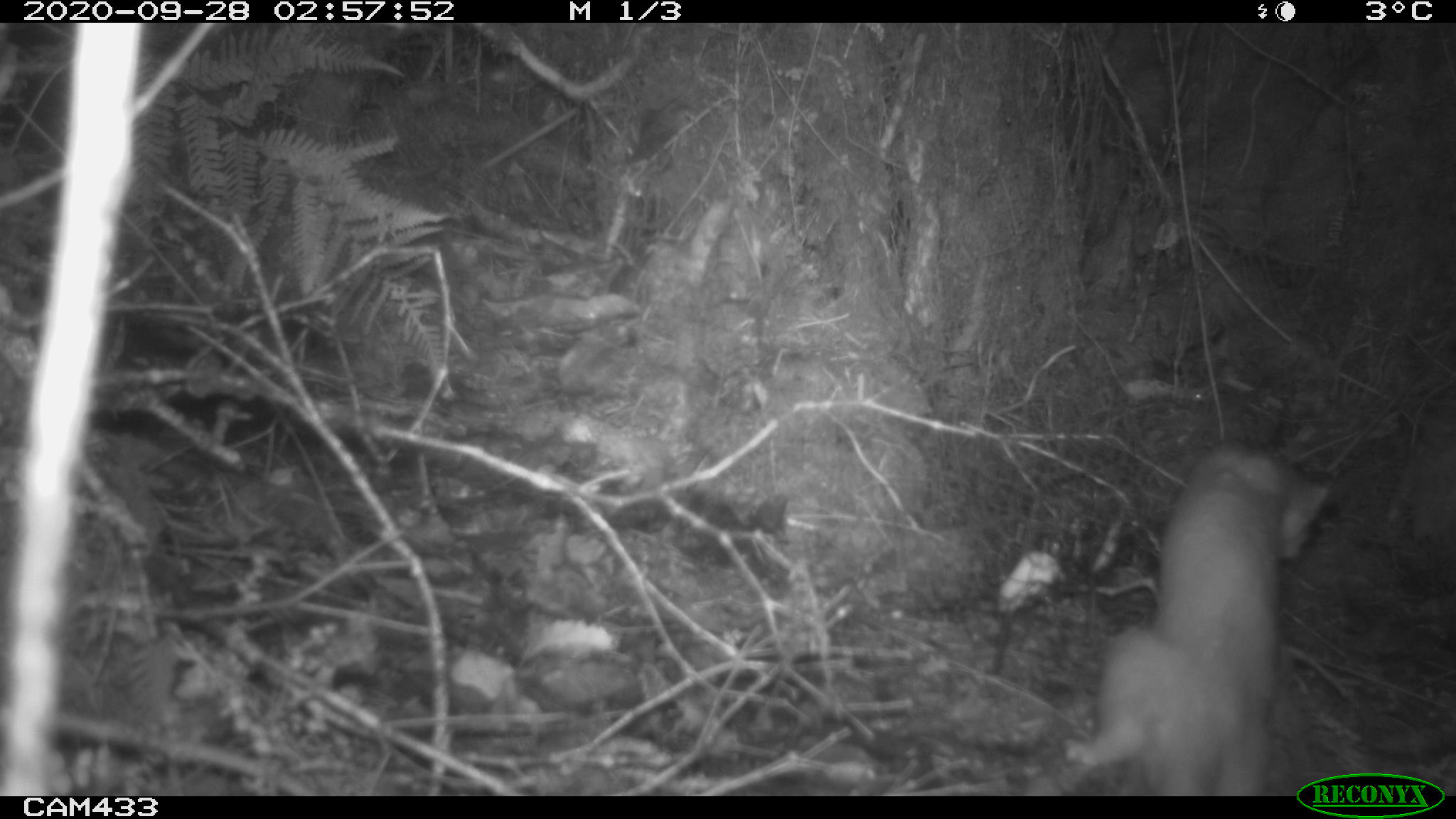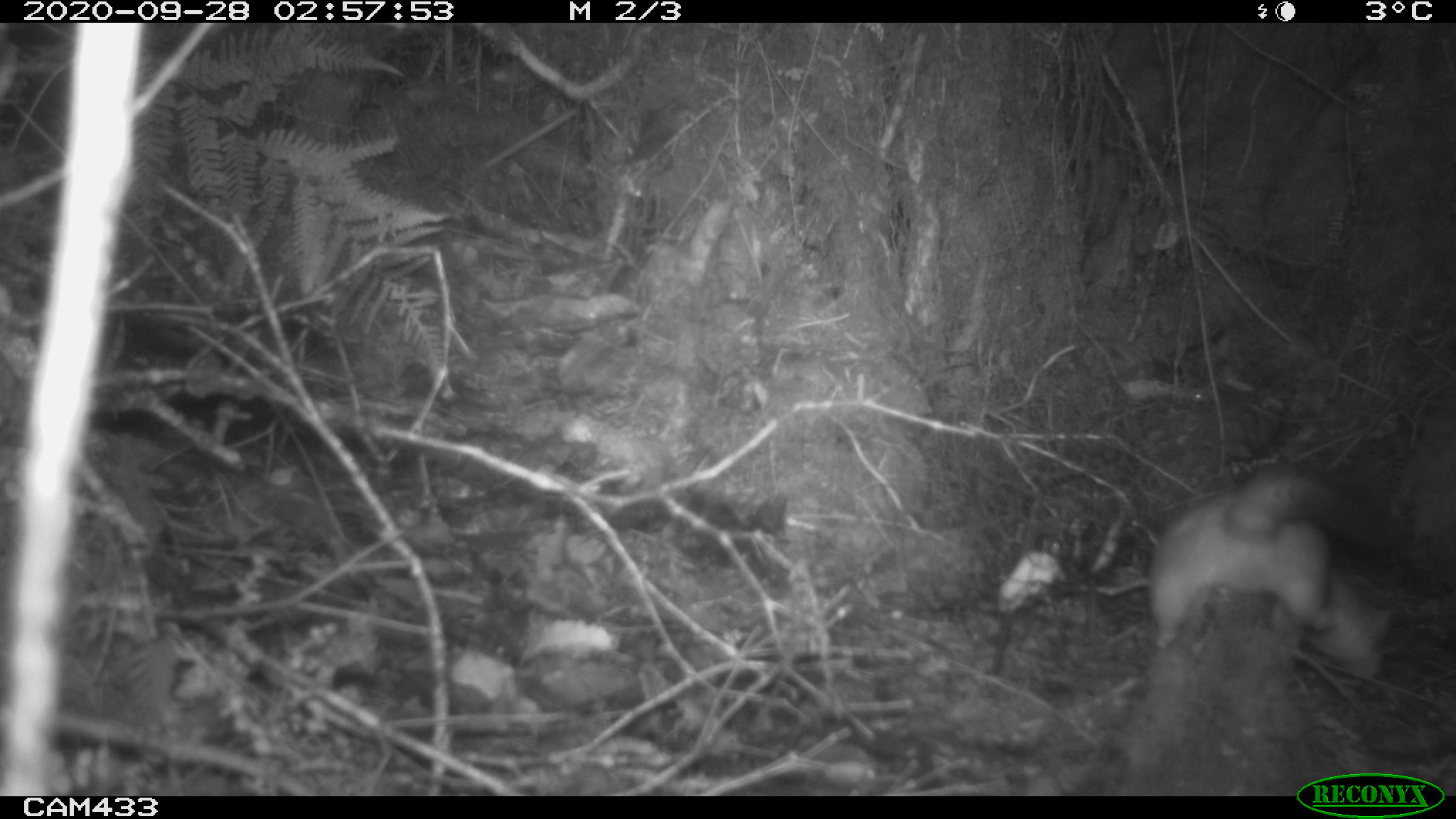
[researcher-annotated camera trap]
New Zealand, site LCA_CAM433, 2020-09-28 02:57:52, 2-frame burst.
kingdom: Animalia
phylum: Chordata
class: Mammalia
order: Carnivora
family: Mustelidae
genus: Mustela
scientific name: Mustela erminea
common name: stoat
Stoat (Mustela erminea).